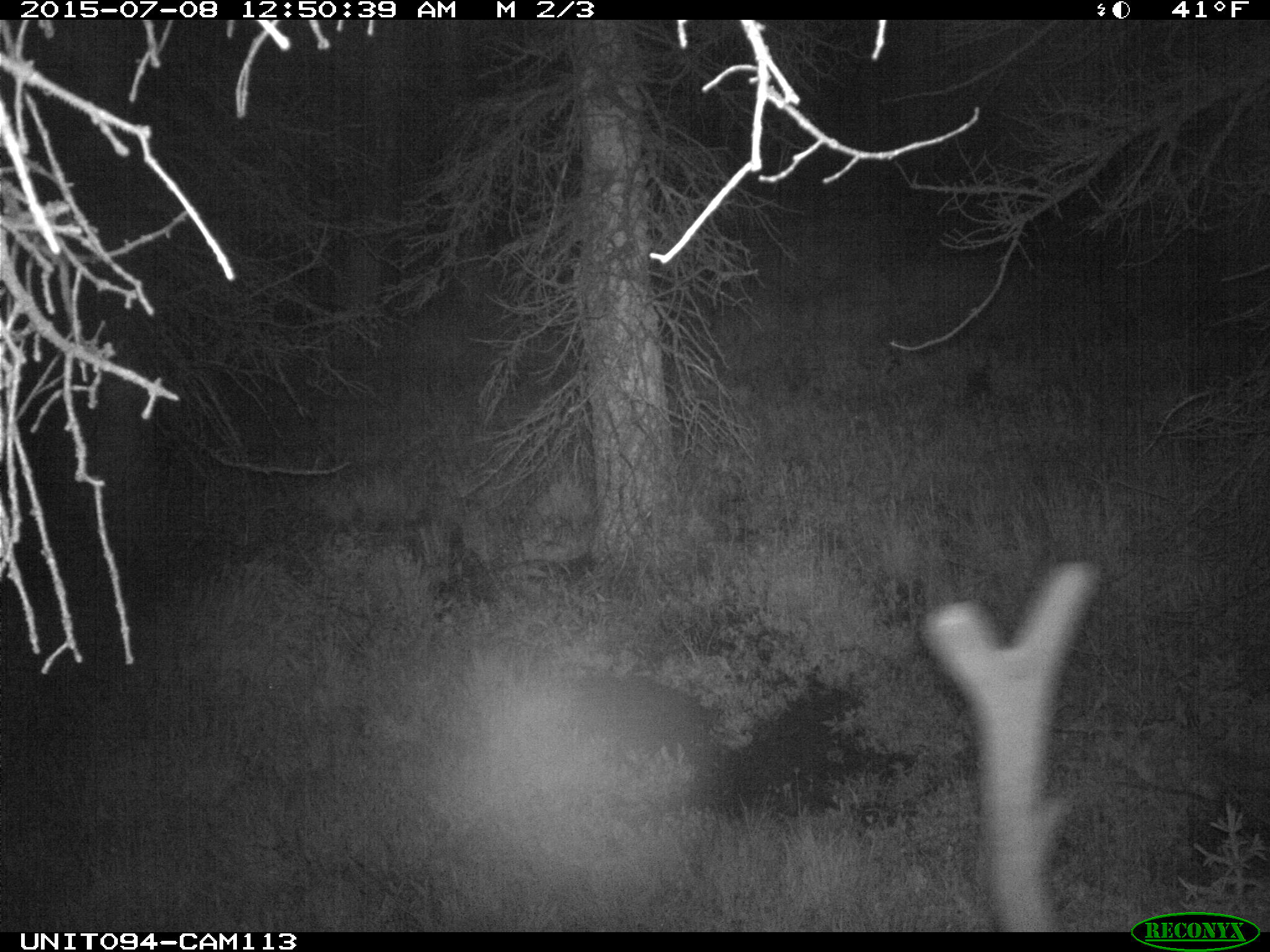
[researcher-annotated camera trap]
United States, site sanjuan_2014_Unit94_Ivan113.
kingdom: Animalia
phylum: Chordata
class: Mammalia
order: Artiodactyla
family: Cervidae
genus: Cervus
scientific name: Cervus elaphus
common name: red deer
Cervus elaphus (red deer).